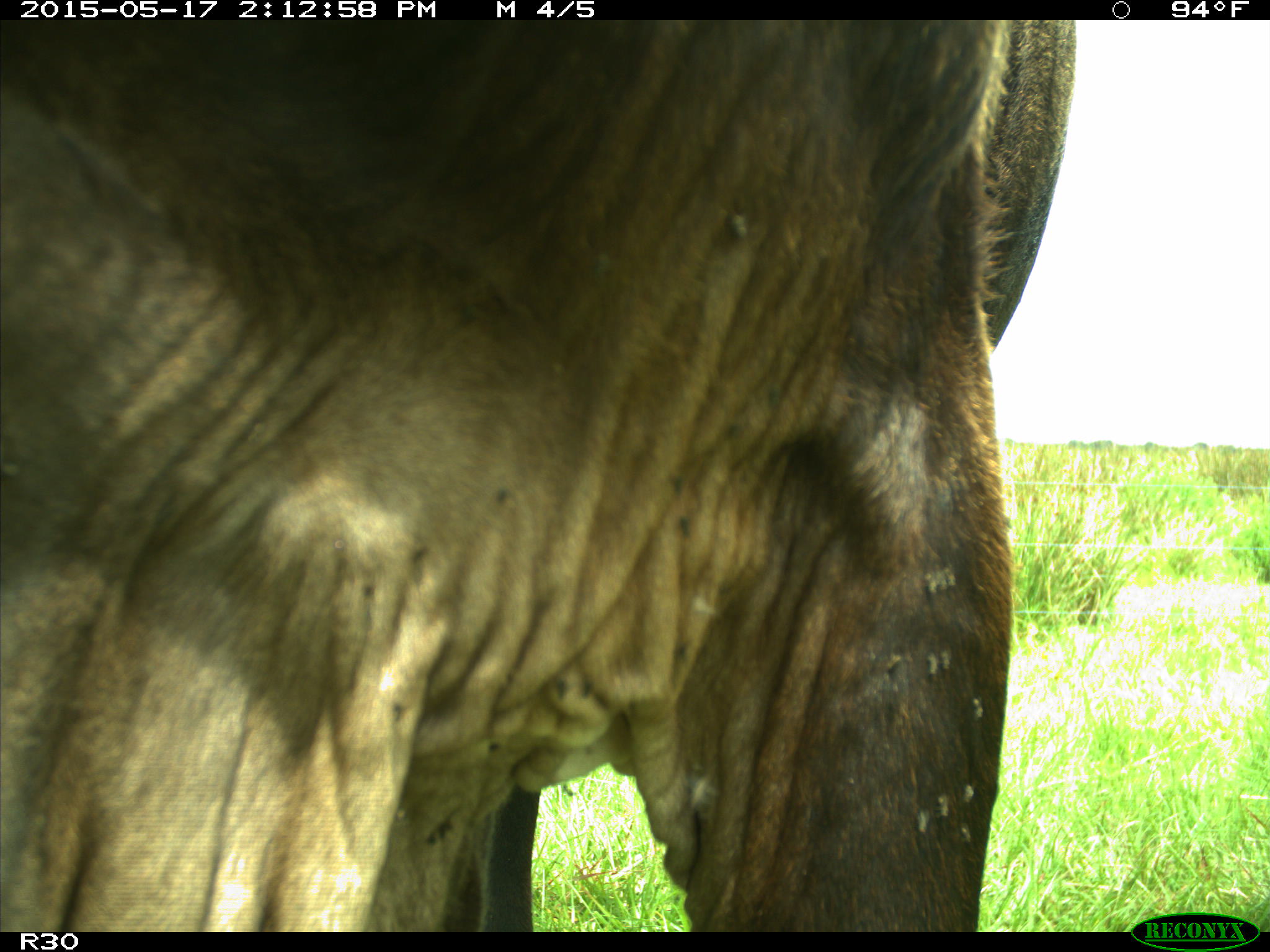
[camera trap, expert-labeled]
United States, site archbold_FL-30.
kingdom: Animalia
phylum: Chordata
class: Mammalia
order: Artiodactyla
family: Bovidae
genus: Bos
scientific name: Bos taurus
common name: domestic cow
Bos taurus (domestic cow).